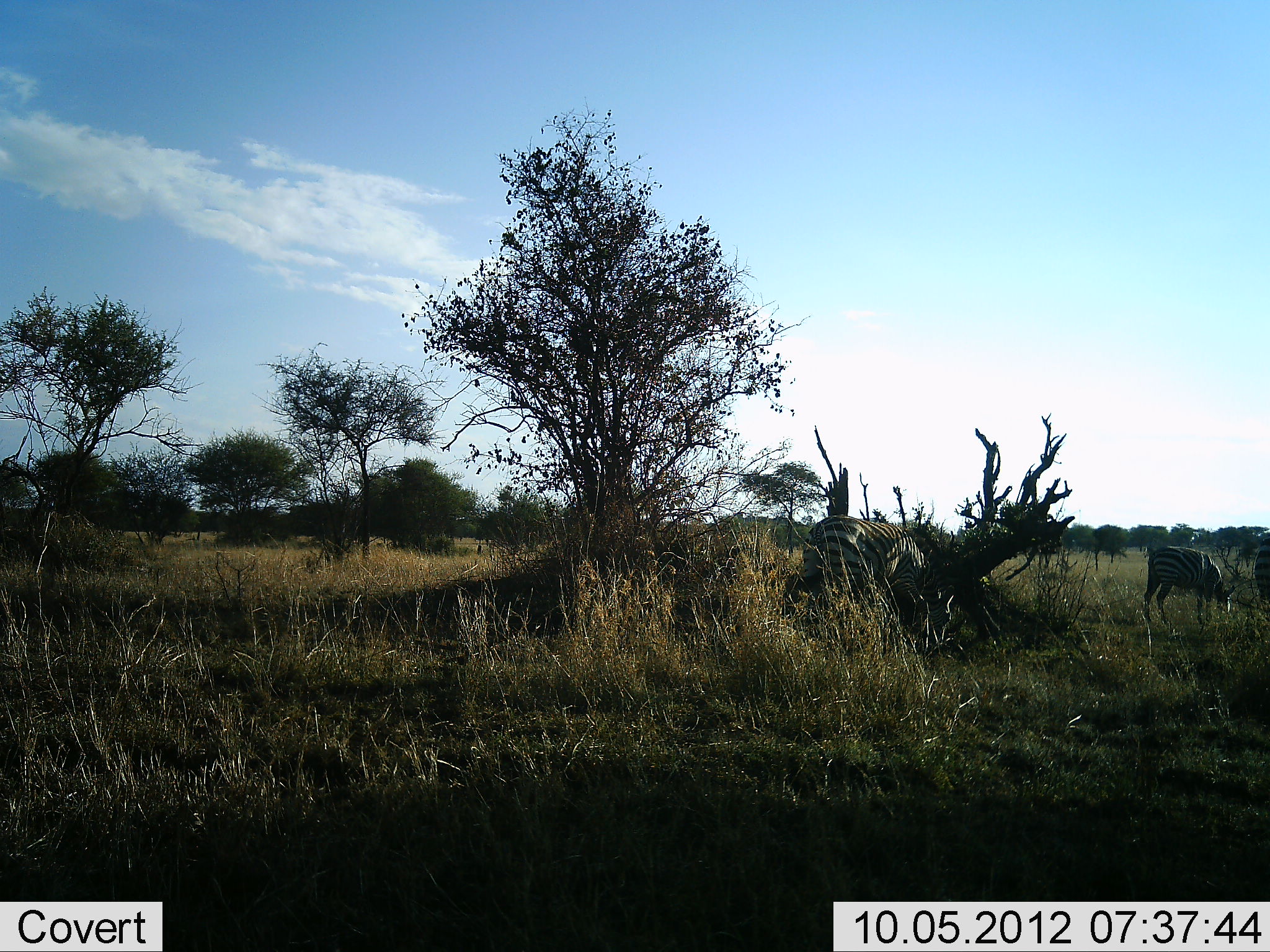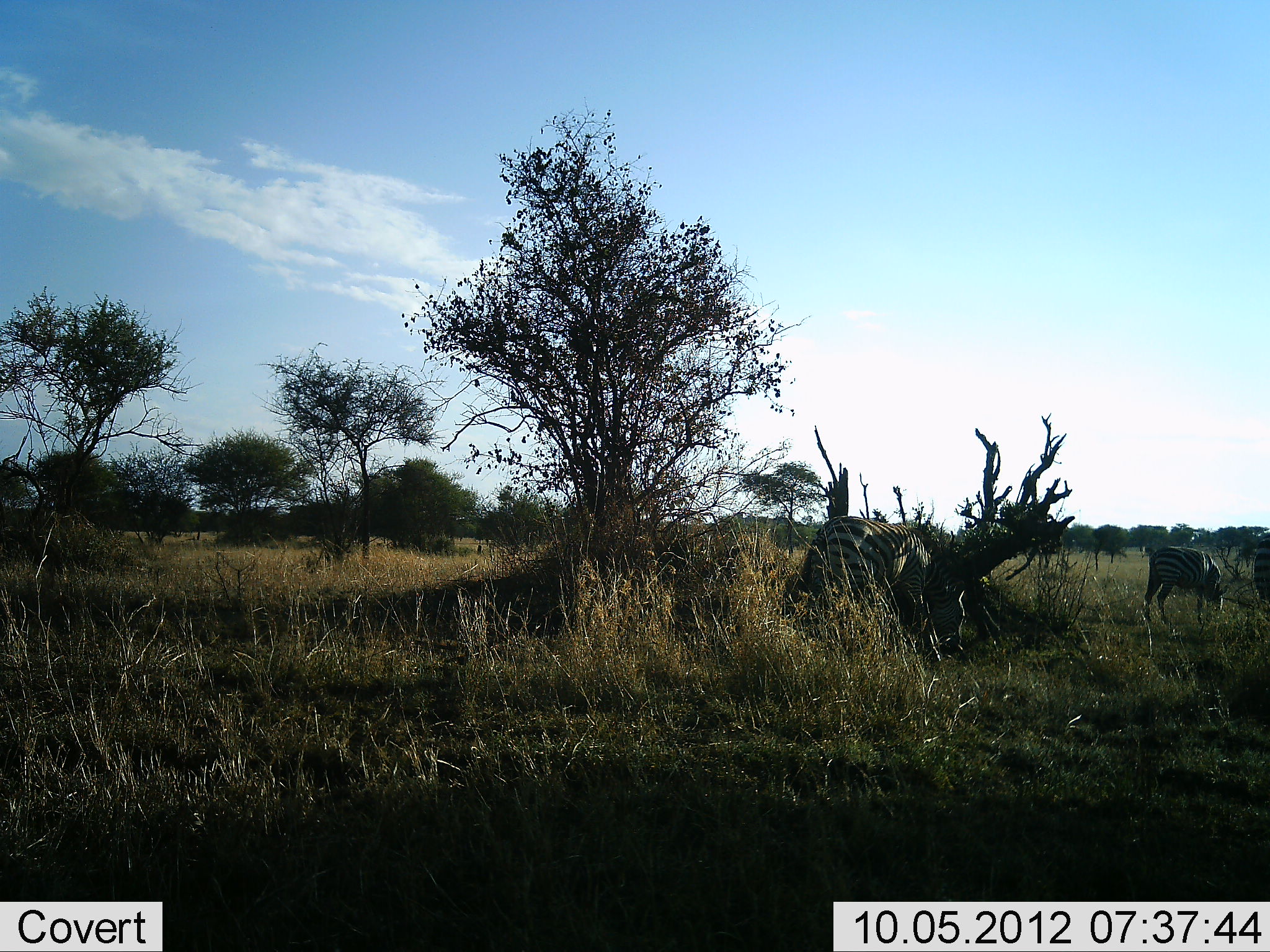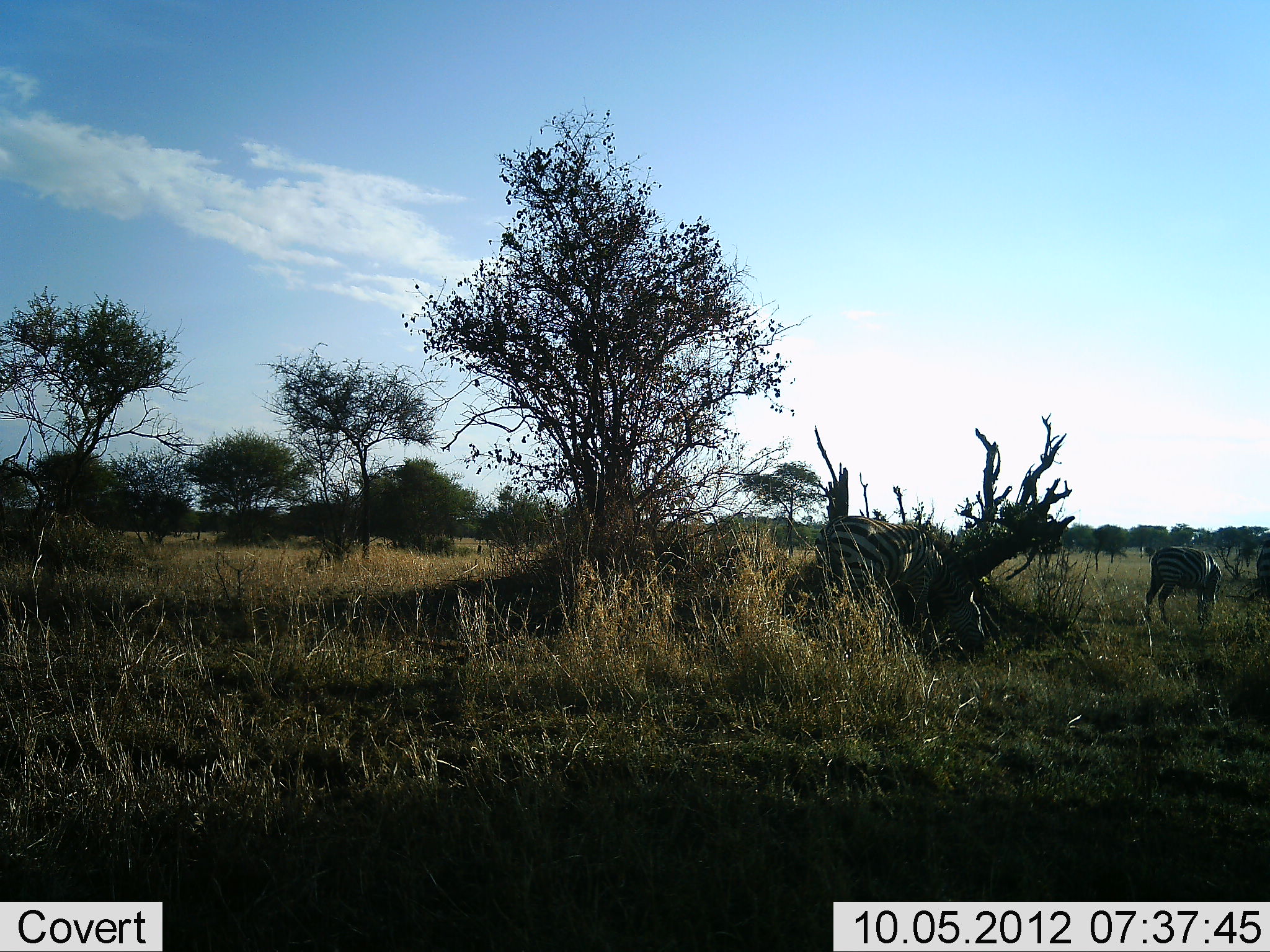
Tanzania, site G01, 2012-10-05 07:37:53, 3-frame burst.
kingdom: Animalia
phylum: Chordata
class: Mammalia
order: Perissodactyla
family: Equidae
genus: Equus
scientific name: Equus quagga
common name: plains zebra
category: zebra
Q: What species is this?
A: Zebra (plains zebra) (Equus quagga).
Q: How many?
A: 3.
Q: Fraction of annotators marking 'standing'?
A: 40%.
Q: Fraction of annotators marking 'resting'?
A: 0%.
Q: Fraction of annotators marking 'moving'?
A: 20%.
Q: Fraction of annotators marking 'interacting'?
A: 0%.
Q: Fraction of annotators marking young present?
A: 0%.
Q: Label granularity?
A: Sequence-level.